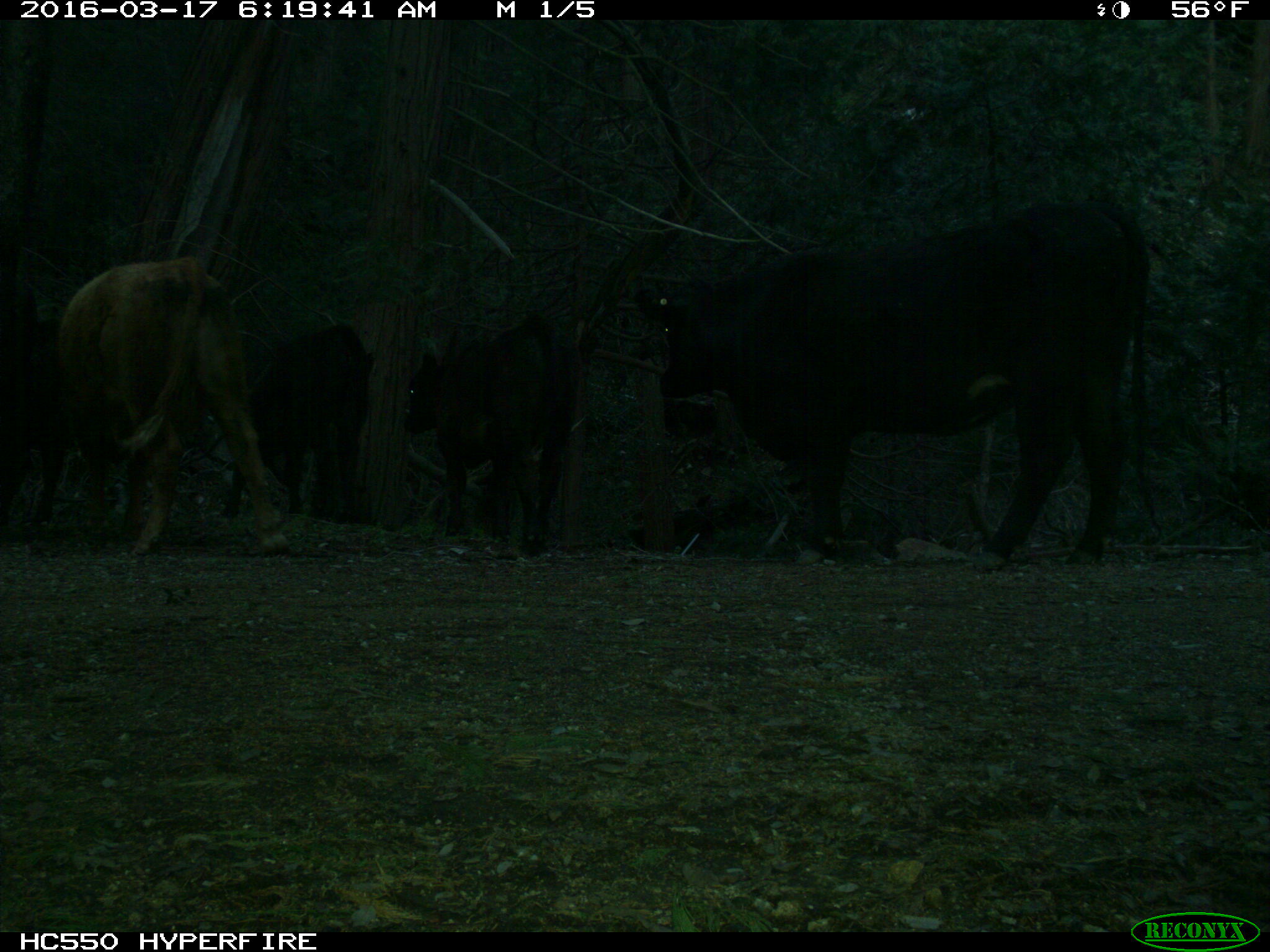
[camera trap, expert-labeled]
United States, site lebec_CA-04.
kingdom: Animalia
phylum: Chordata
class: Mammalia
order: Artiodactyla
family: Bovidae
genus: Bos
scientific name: Bos taurus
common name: domestic cow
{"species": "Bos taurus (domestic cow)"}